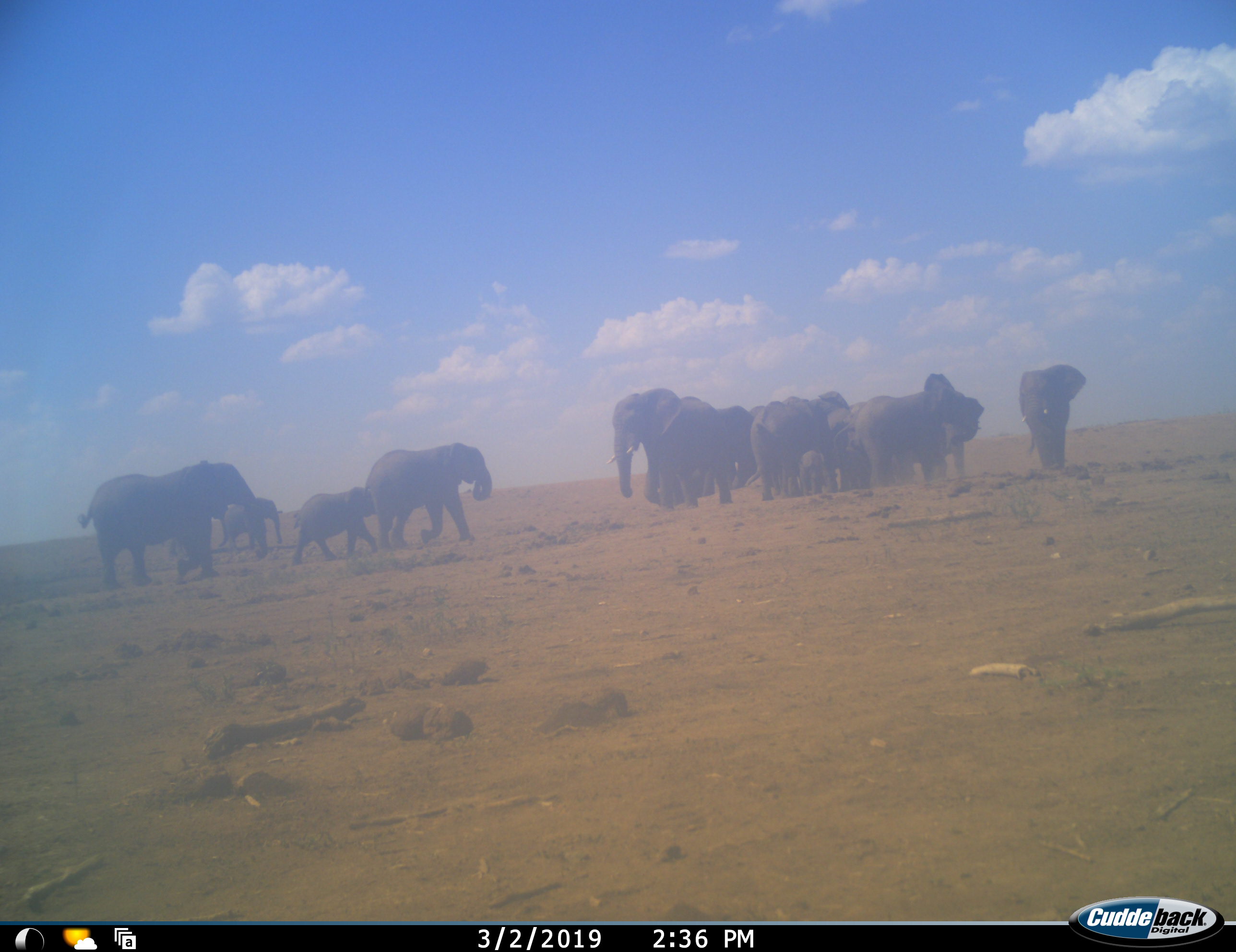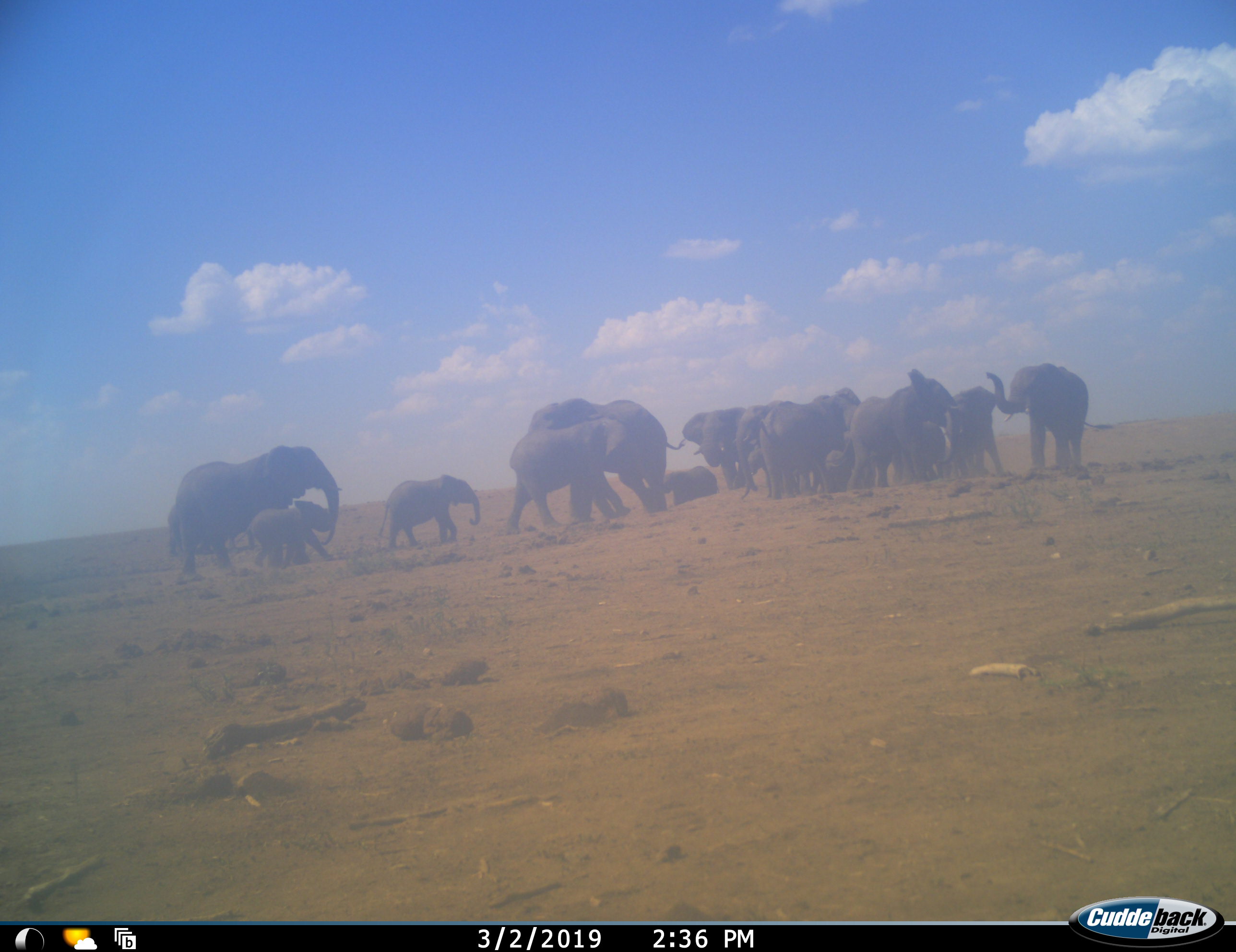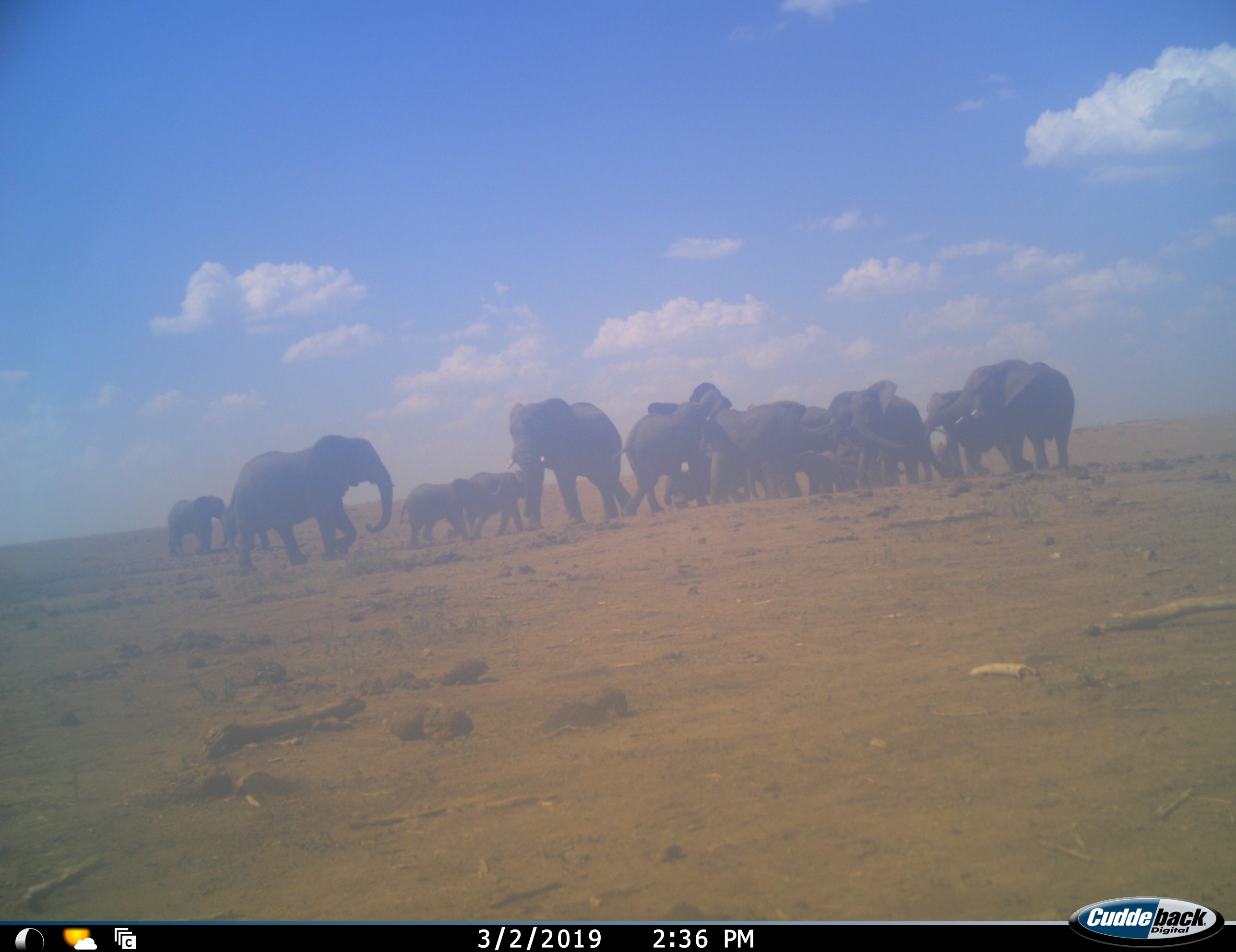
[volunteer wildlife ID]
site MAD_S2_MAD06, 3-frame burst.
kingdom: Animalia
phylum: Chordata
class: Mammalia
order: Proboscidea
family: Elephantidae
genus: Loxodonta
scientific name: Loxodonta africana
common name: african bush elephant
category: elephant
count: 11-50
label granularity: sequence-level